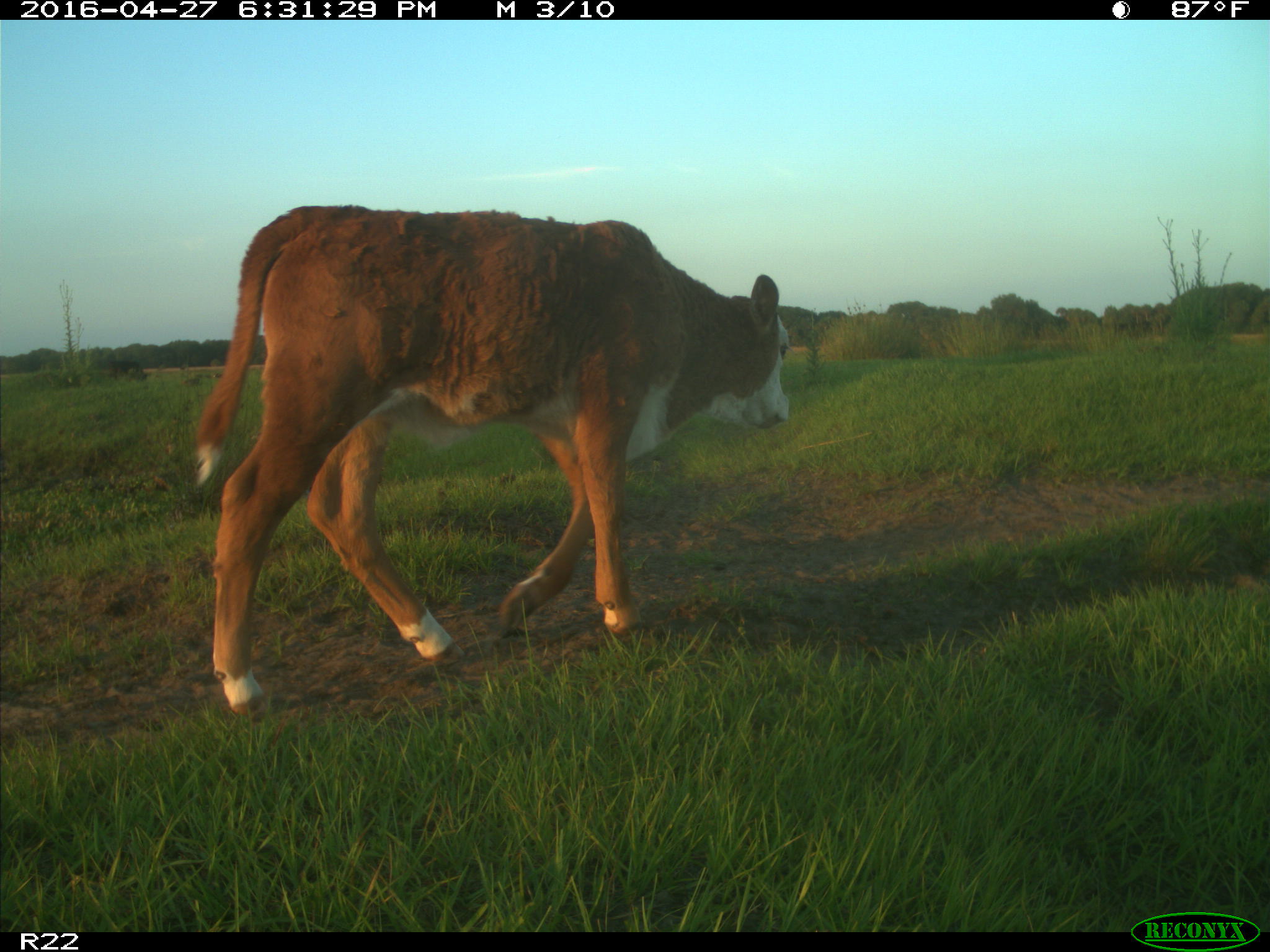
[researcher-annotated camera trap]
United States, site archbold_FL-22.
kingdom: Animalia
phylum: Chordata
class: Mammalia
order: Artiodactyla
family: Bovidae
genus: Bos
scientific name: Bos taurus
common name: domestic cow